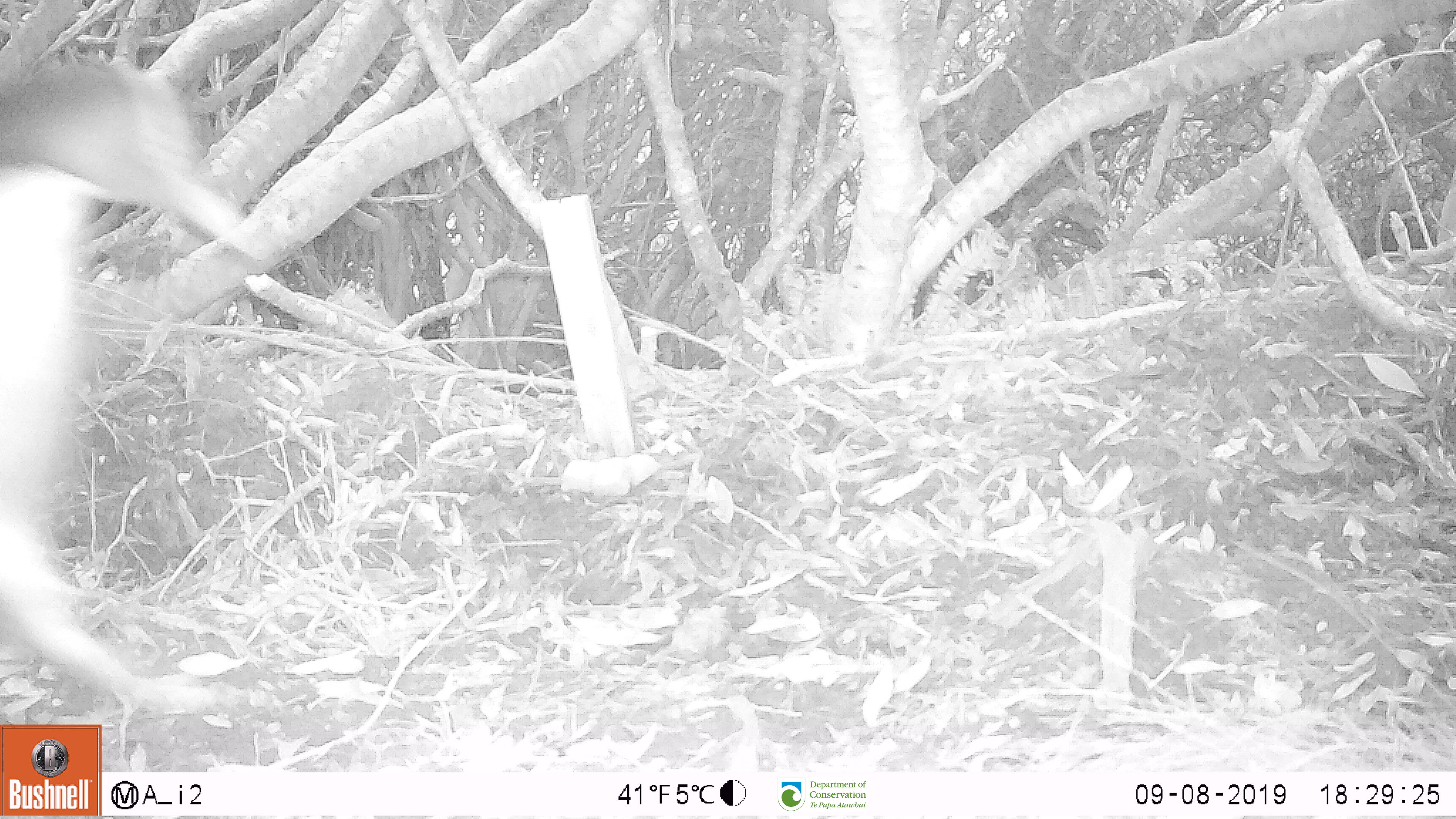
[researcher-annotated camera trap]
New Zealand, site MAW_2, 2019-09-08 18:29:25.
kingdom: Animalia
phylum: Chordata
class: Aves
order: Sphenisciformes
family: Spheniscidae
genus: Megadyptes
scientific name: Megadyptes antipodes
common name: yellow-eyed penguin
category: yellow eyed penguin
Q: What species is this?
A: Yellow eyed penguin (yellow-eyed penguin) (Megadyptes antipodes).